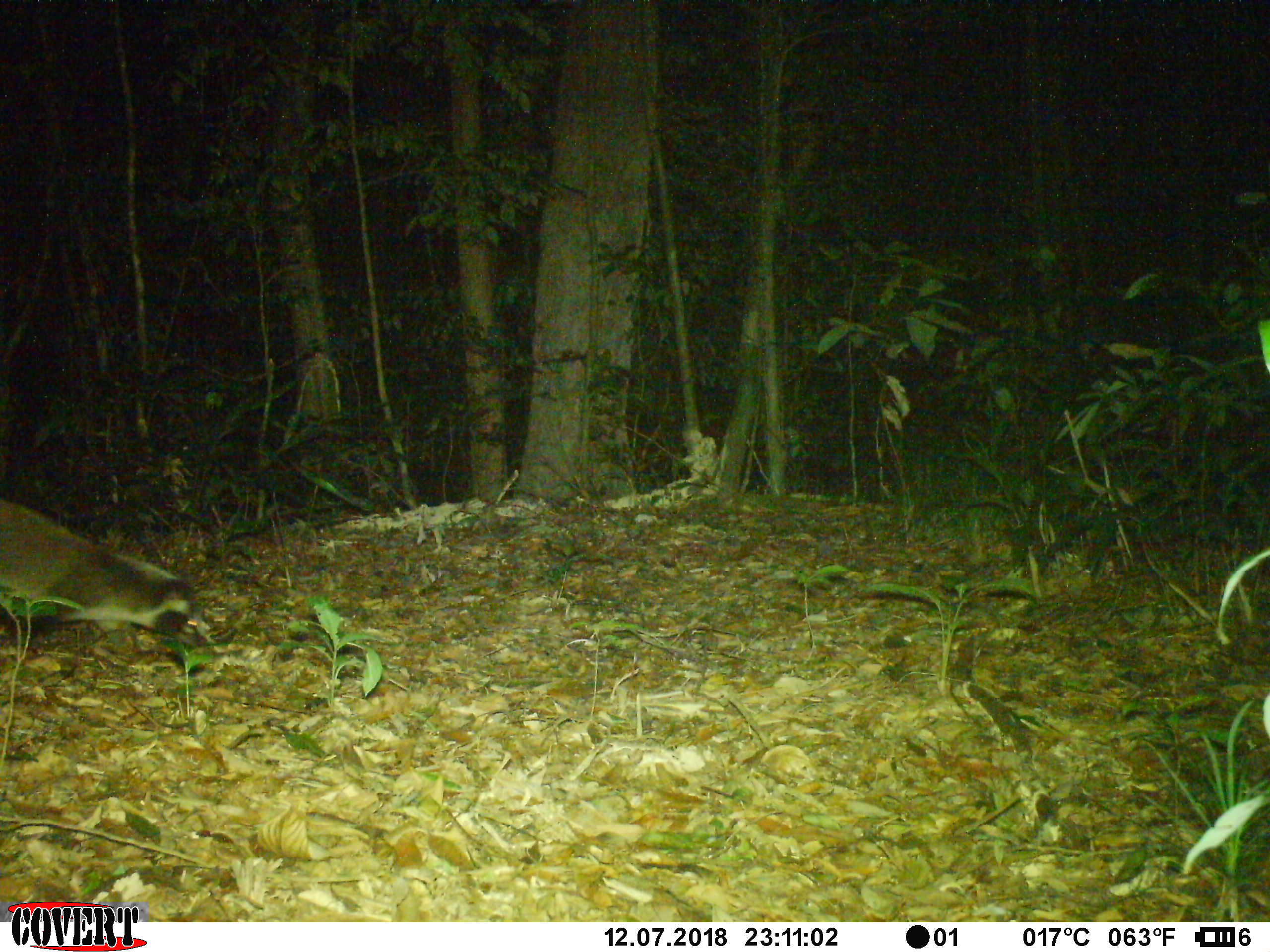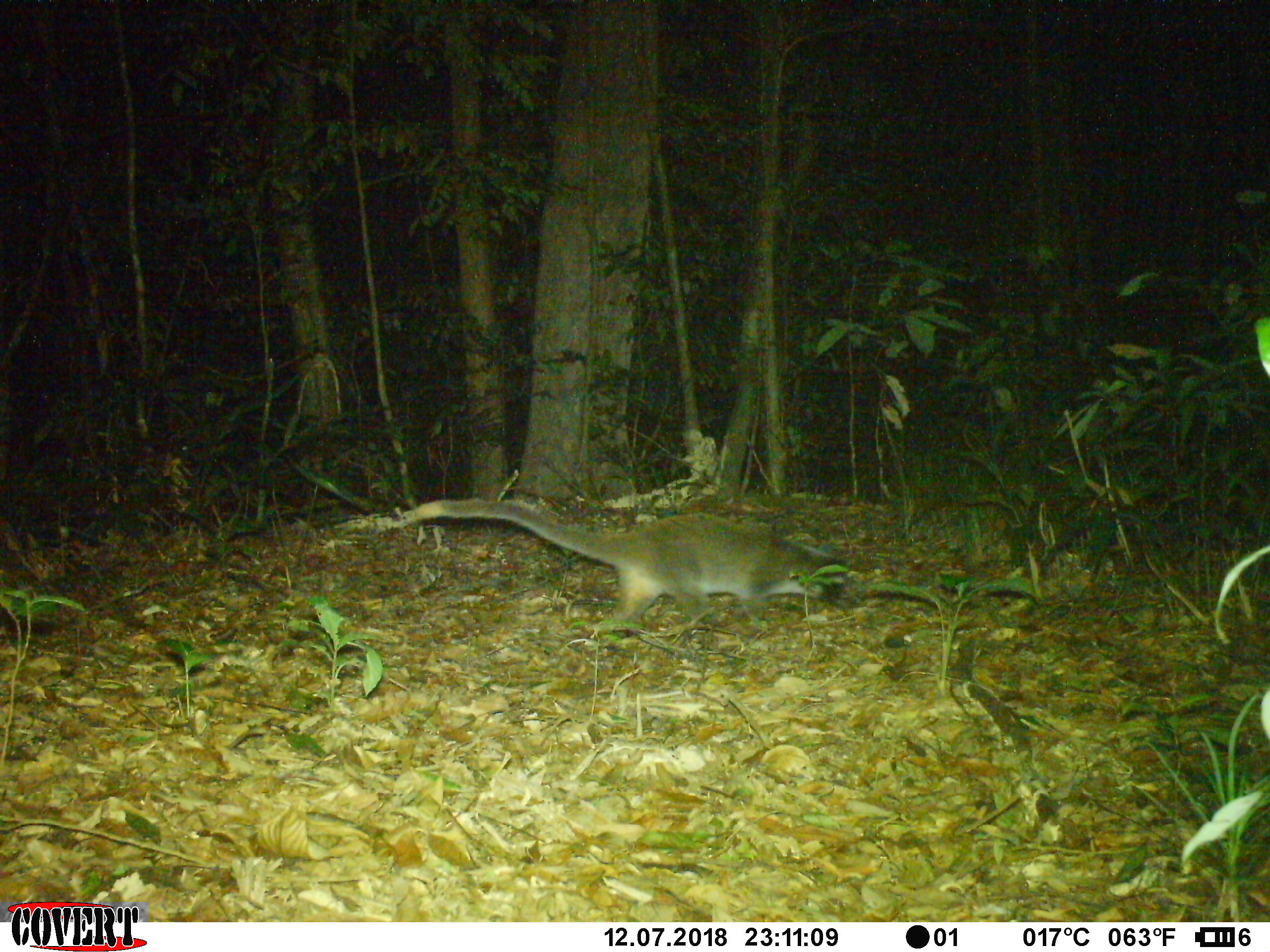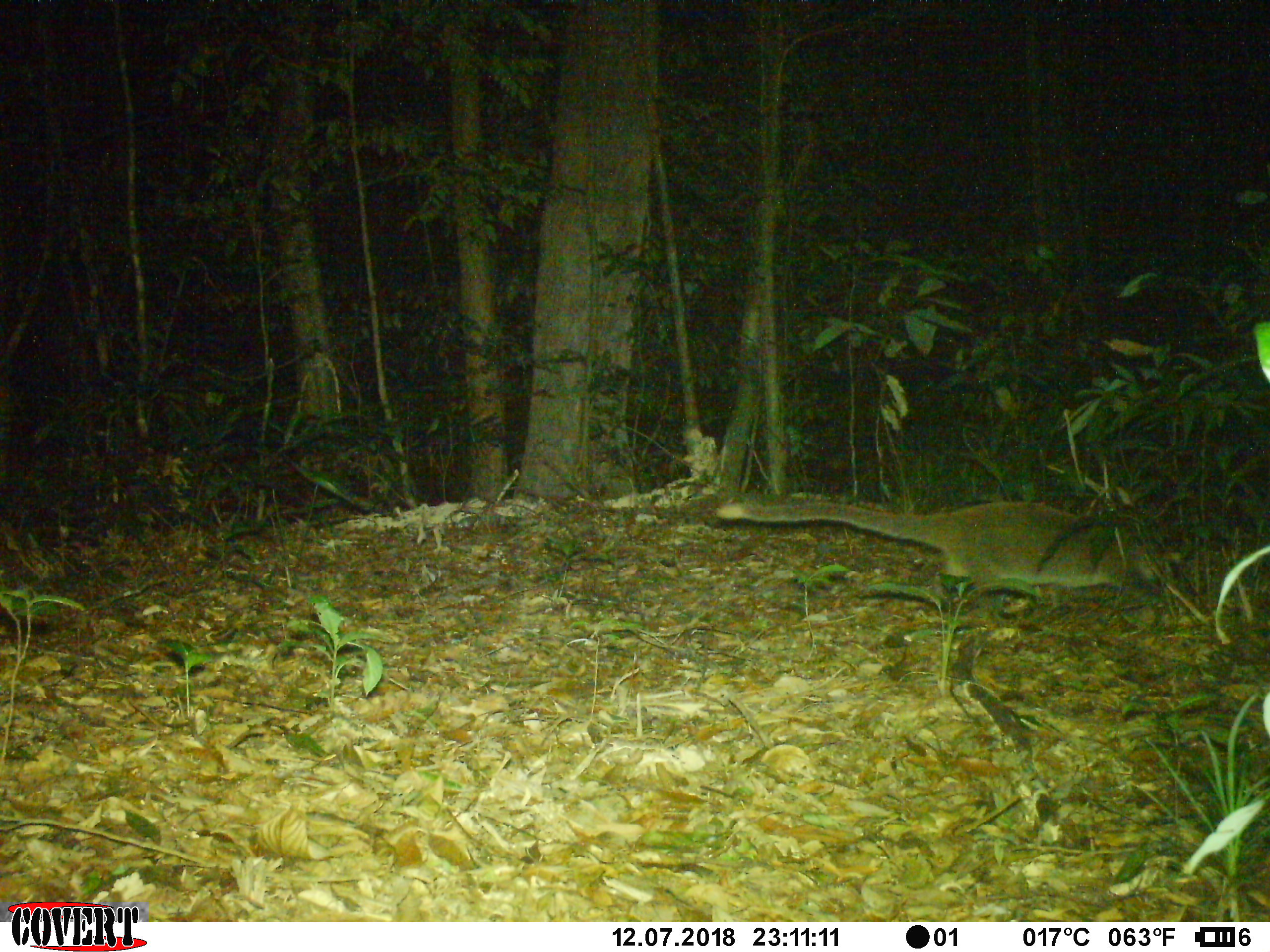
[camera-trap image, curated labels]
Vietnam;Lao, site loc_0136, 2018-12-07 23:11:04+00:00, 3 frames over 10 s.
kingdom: Animalia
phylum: Chordata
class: Mammalia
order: Carnivora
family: Viverridae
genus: Paguma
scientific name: Paguma larvata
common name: masked palm civet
Masked palm civet (Paguma larvata). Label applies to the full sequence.